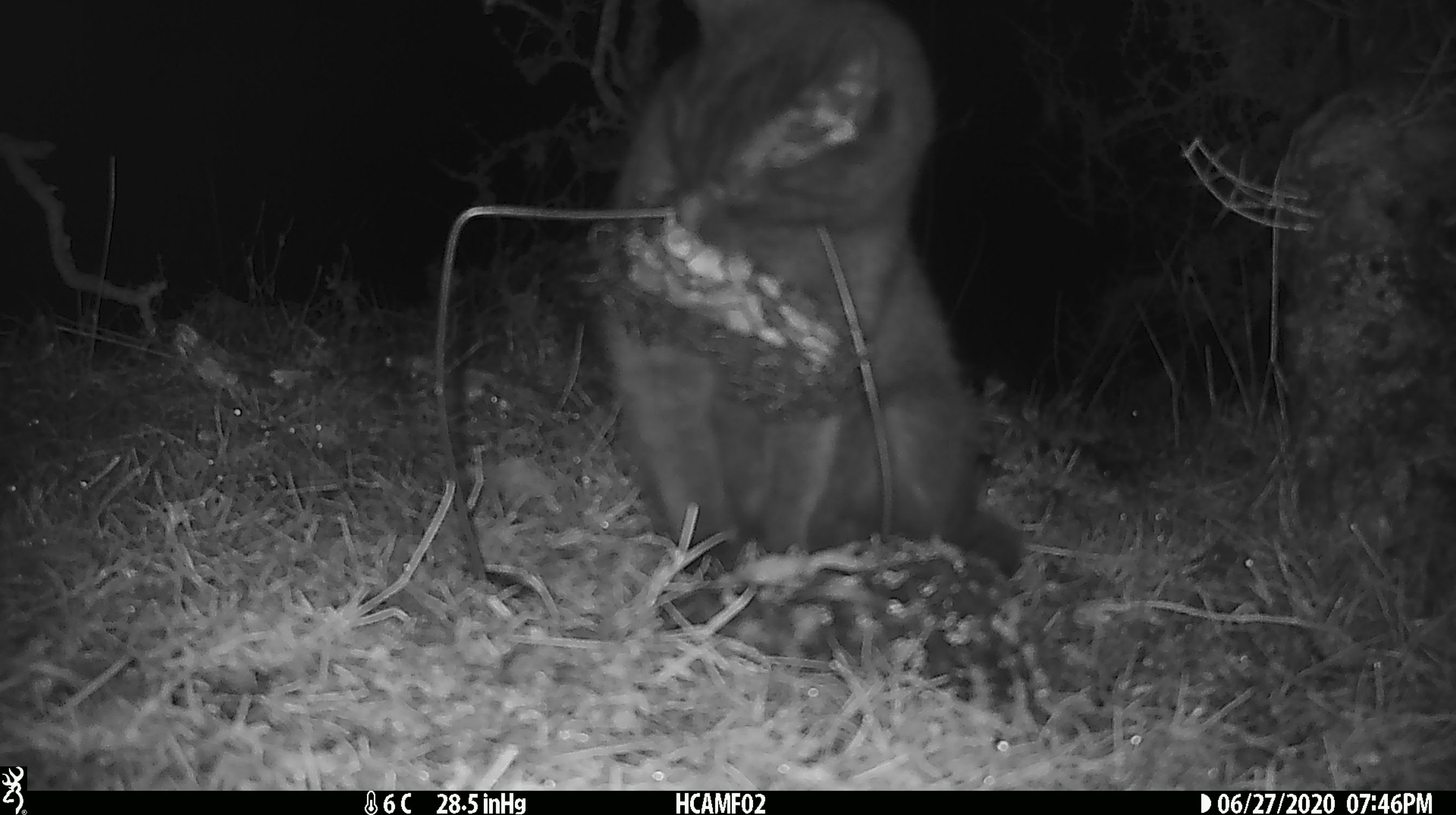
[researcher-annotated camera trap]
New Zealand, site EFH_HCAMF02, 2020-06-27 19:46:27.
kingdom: Animalia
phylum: Chordata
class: Mammalia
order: Carnivora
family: Felidae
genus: Felis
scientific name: Felis catus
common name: domestic cat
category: cat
Cat (domestic cat) (Felis catus).